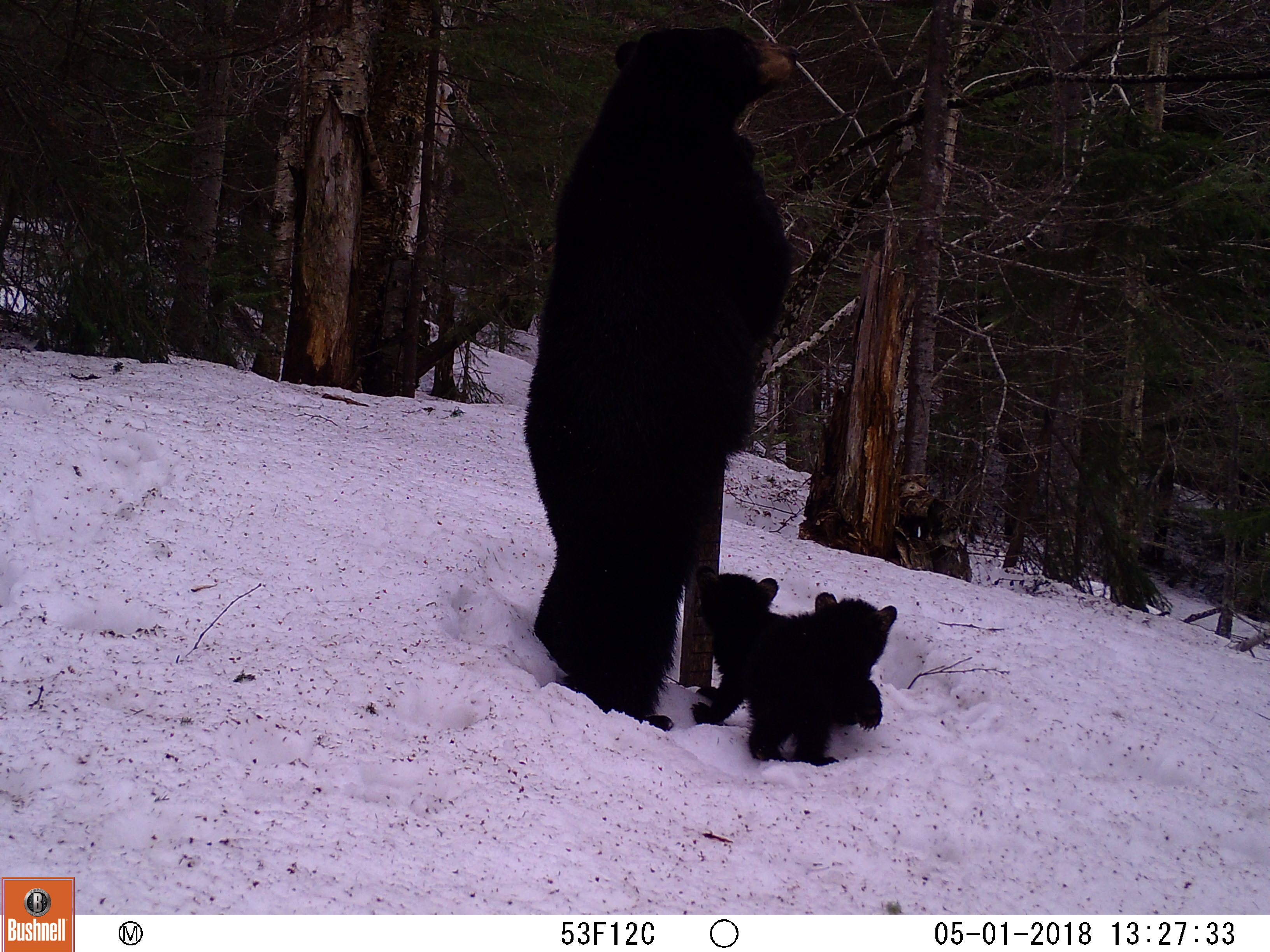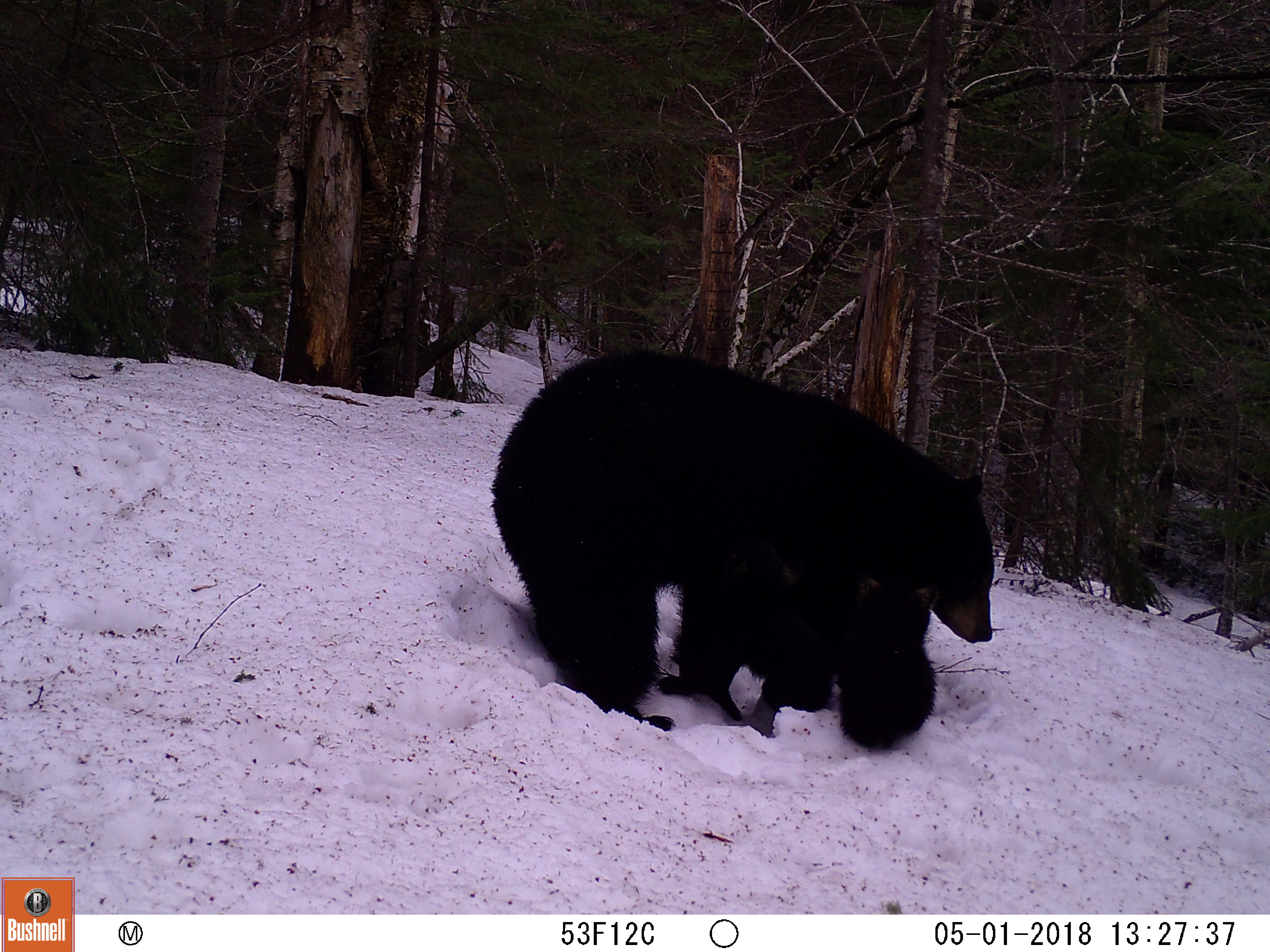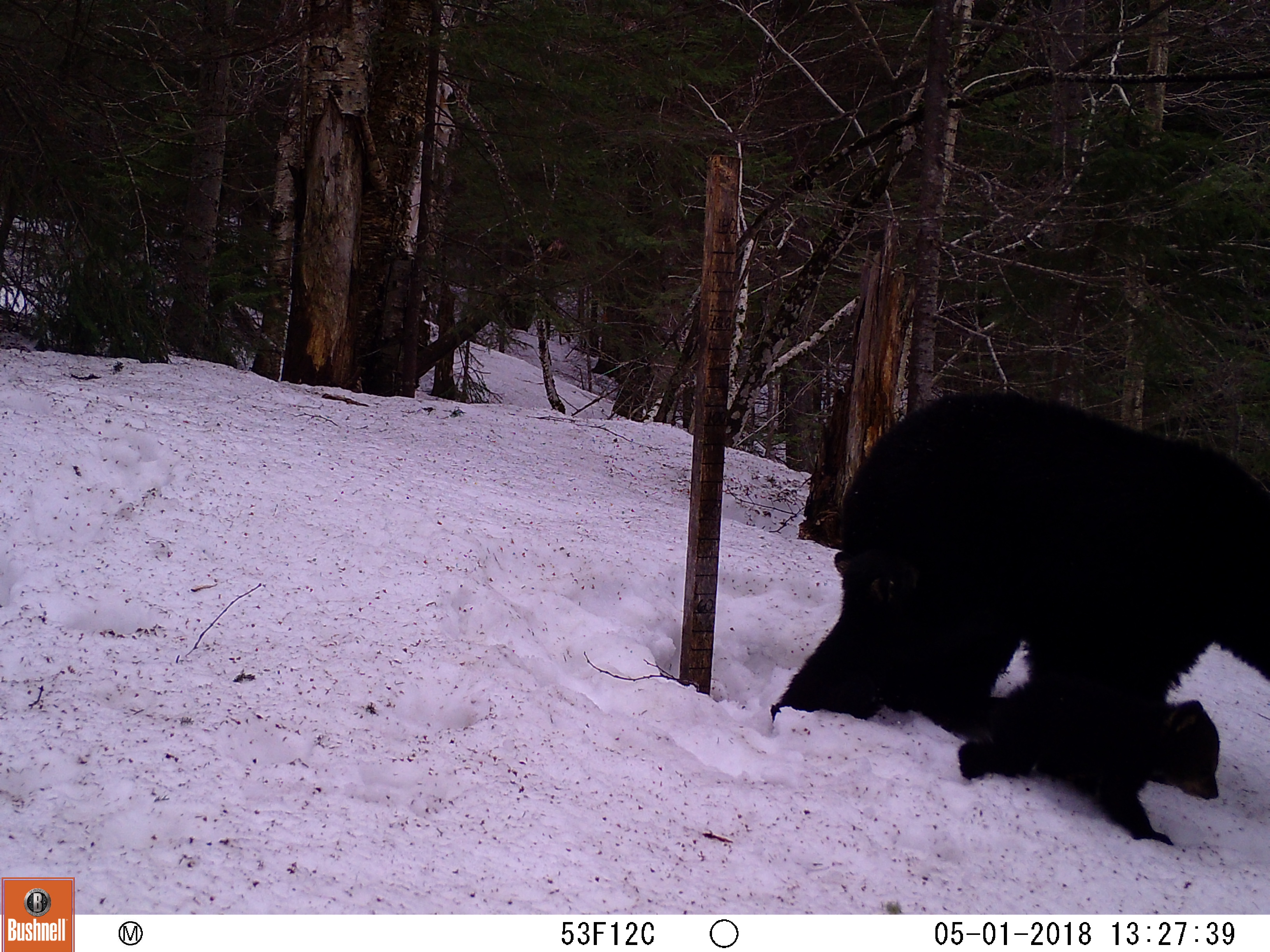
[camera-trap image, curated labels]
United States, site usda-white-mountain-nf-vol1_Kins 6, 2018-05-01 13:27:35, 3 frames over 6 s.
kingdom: Animalia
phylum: Chordata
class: Mammalia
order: Carnivora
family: Ursidae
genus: Ursus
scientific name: Ursus americanus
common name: black bear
Black bear (Ursus americanus).